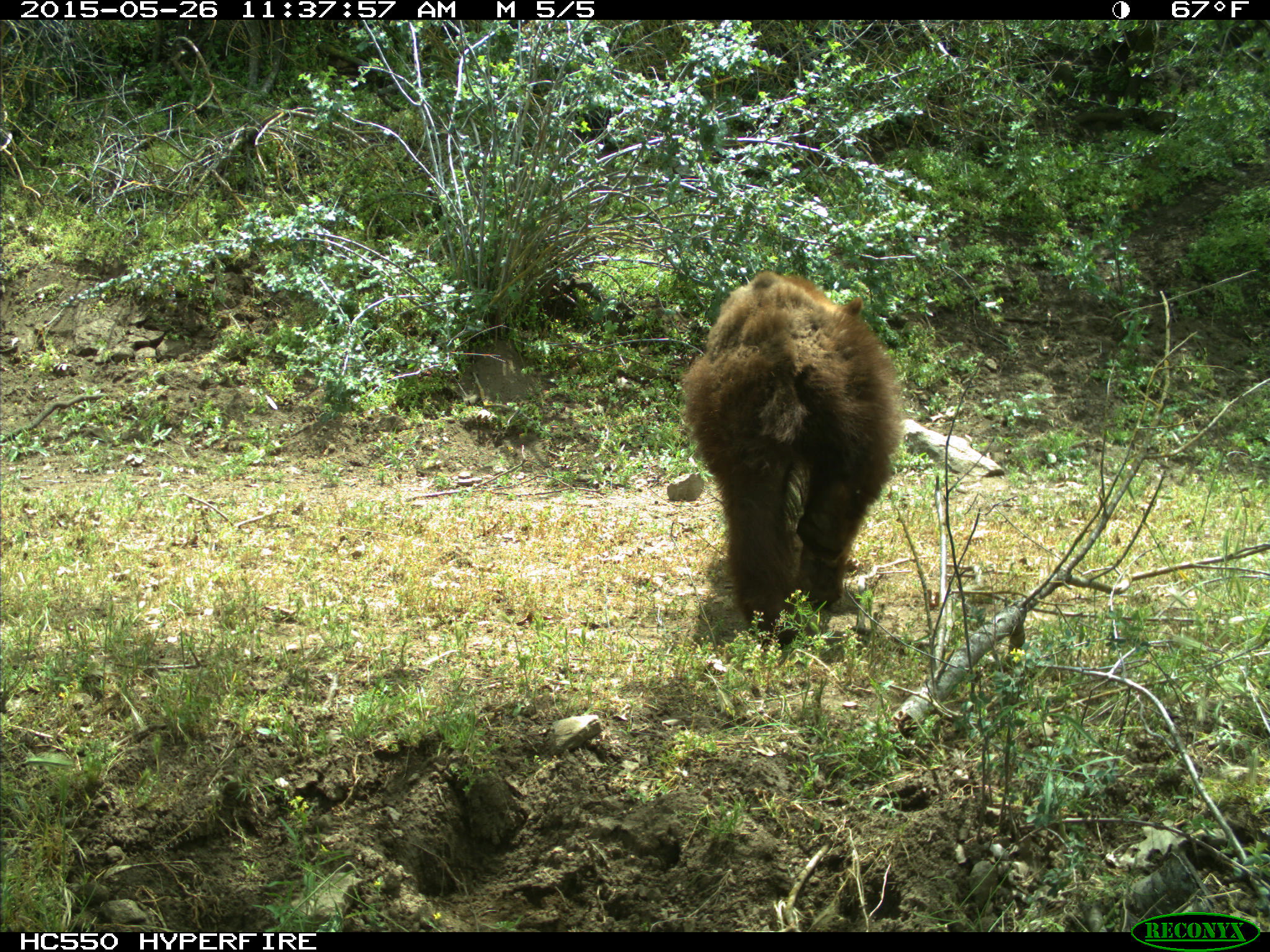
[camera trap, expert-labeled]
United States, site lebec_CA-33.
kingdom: Animalia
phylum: Chordata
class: Mammalia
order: Carnivora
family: Ursidae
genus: Ursus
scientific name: Ursus americanus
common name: american black bear